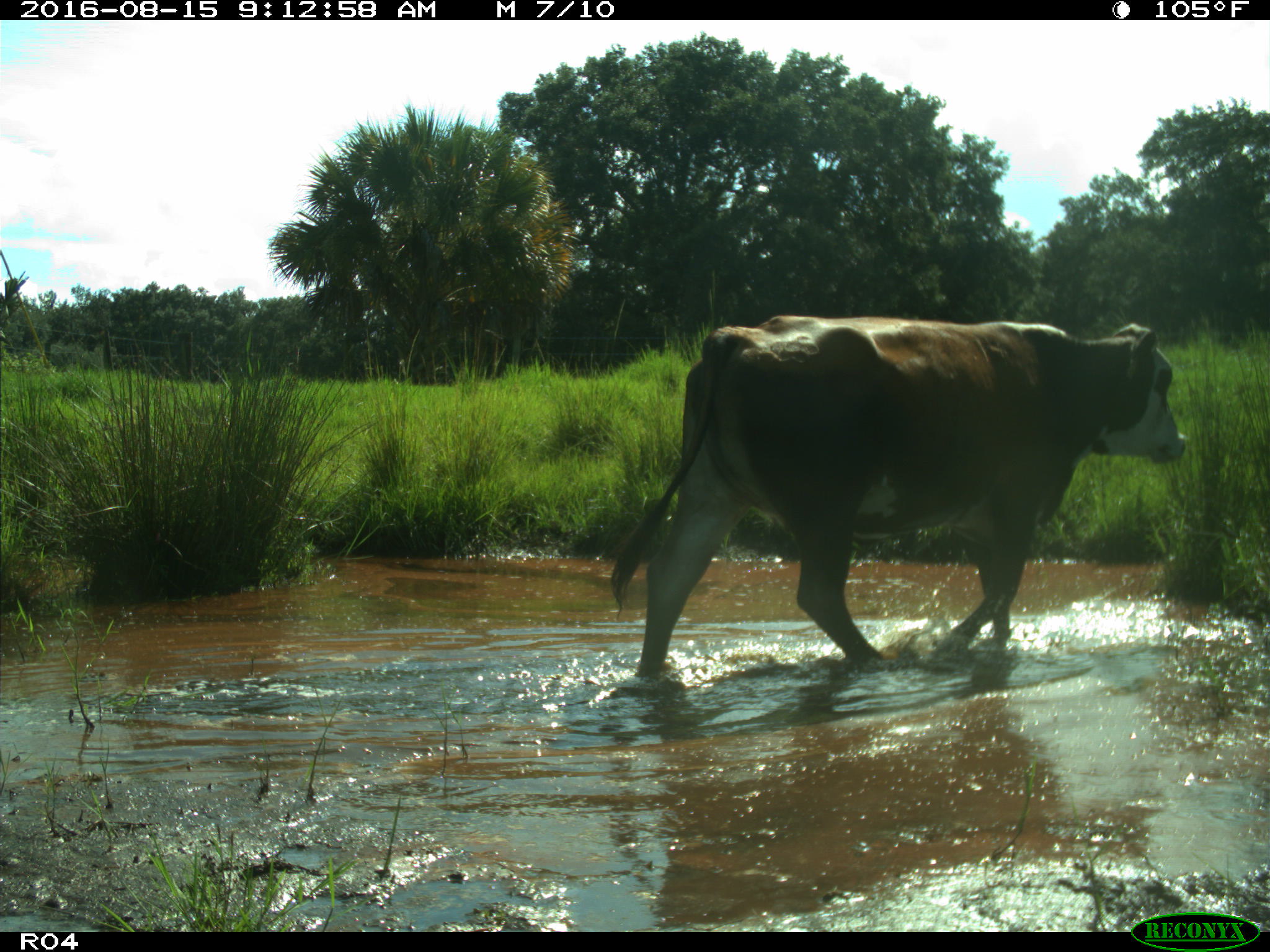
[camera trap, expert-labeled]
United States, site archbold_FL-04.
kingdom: Animalia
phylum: Chordata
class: Mammalia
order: Artiodactyla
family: Bovidae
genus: Bos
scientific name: Bos taurus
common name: domestic cow